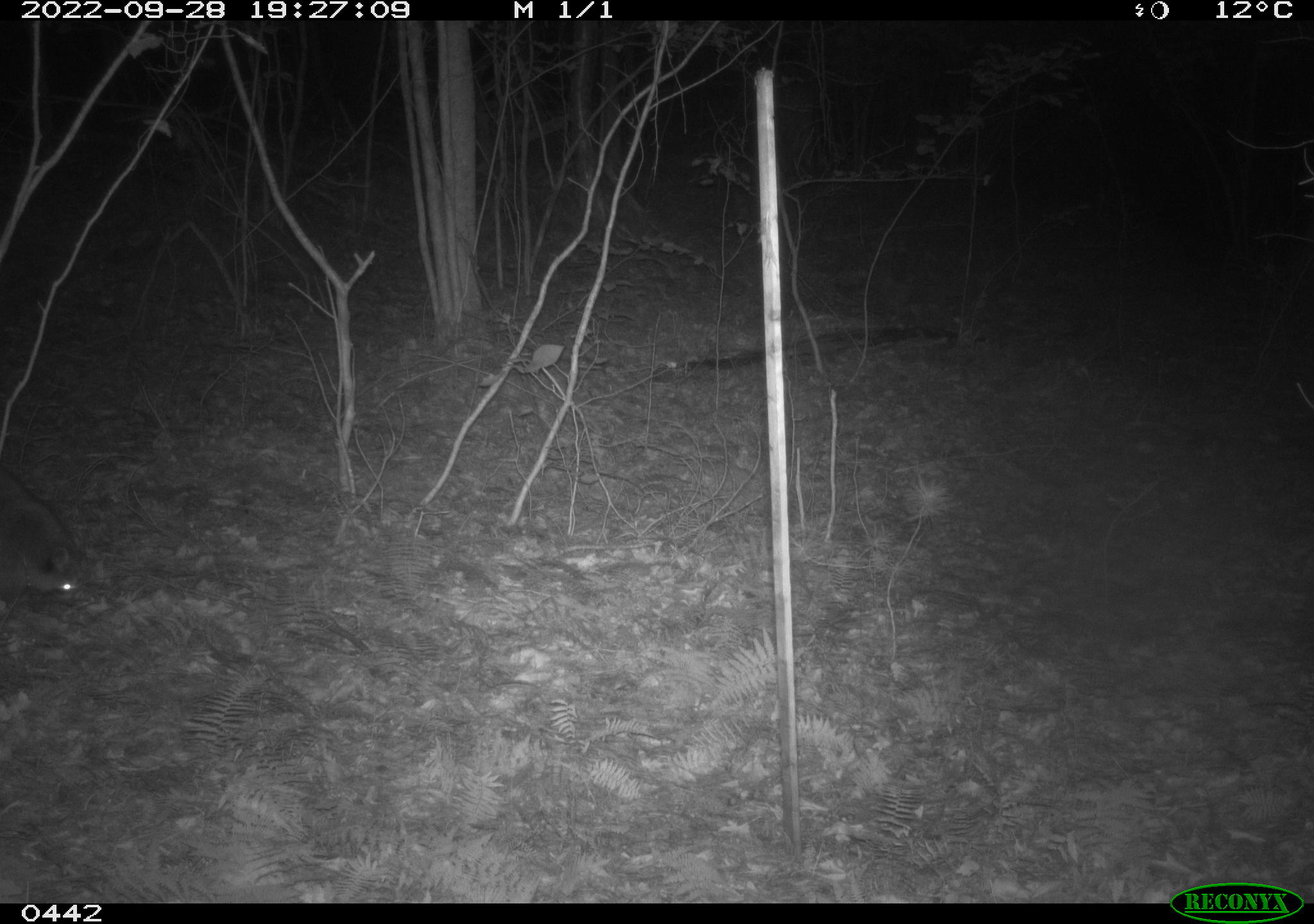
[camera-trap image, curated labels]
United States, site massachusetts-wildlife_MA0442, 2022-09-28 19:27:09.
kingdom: Animalia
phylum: Chordata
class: Mammalia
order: Carnivora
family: Procyonidae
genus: Procyon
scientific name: Procyon lotor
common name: raccoon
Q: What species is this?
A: Raccoon (Procyon lotor).